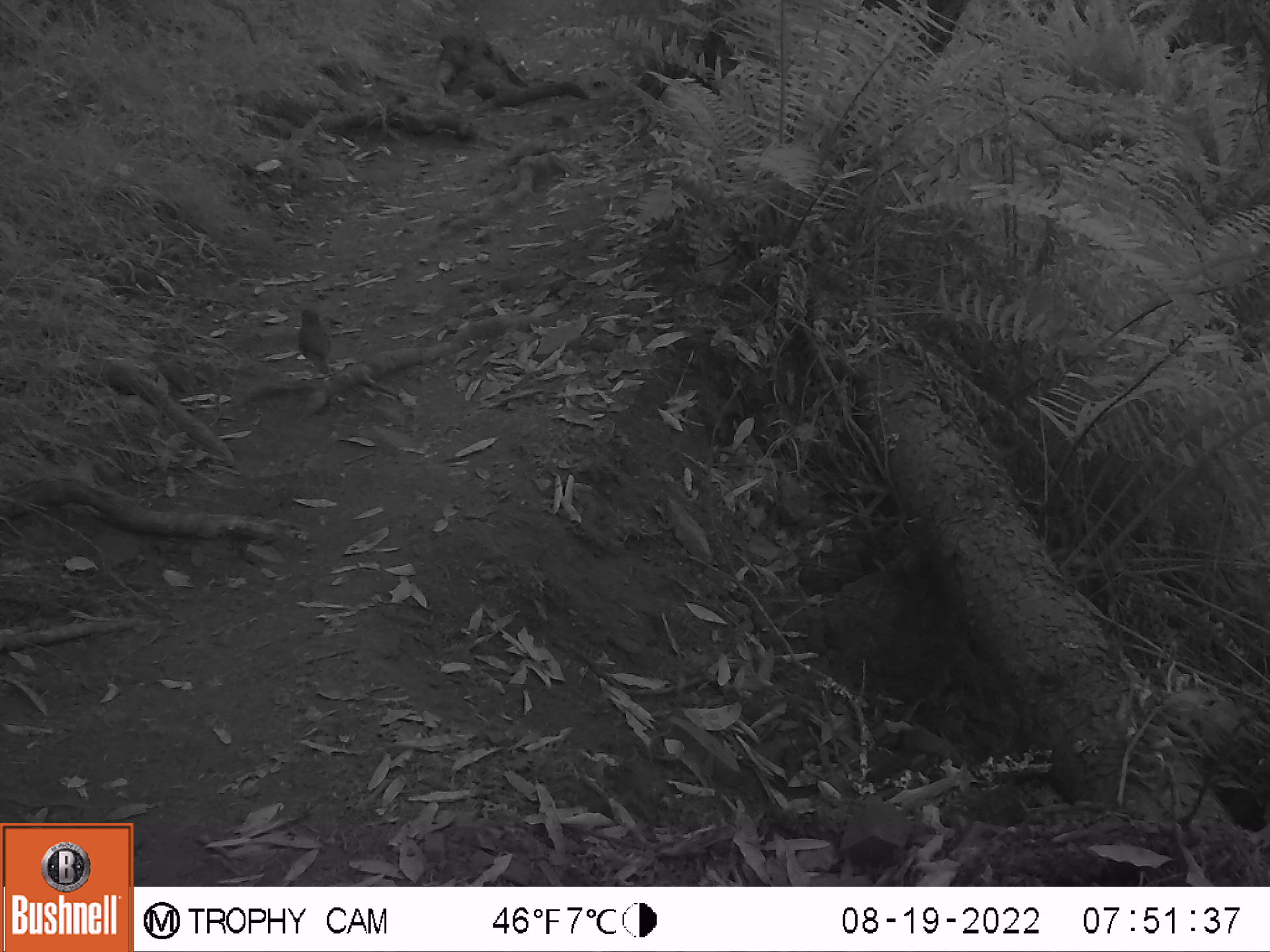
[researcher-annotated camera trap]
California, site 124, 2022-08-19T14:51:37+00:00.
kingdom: Animalia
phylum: Chordata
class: Aves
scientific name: Aves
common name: bird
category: unknown bird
Unknown bird (bird) (Aves).